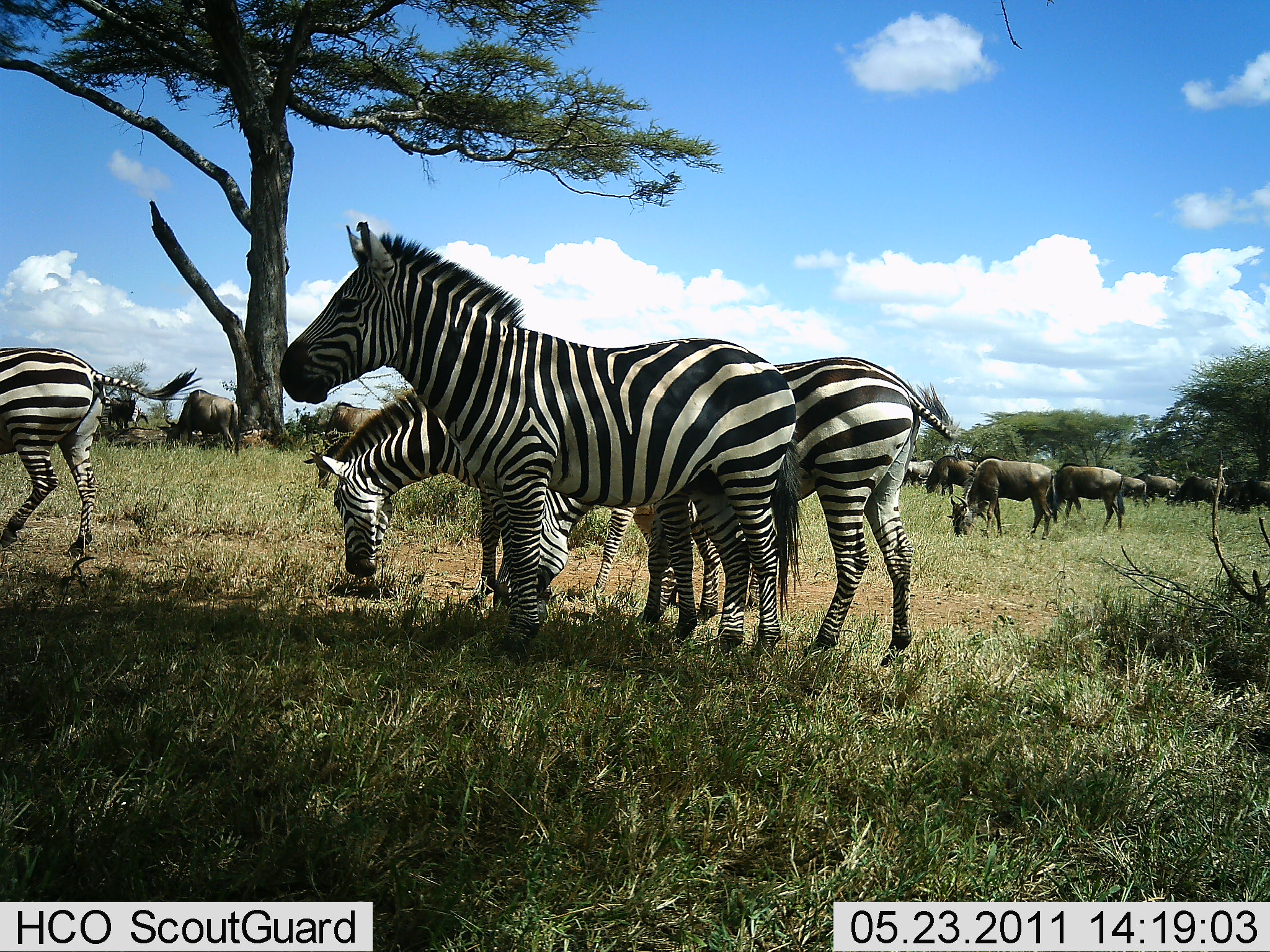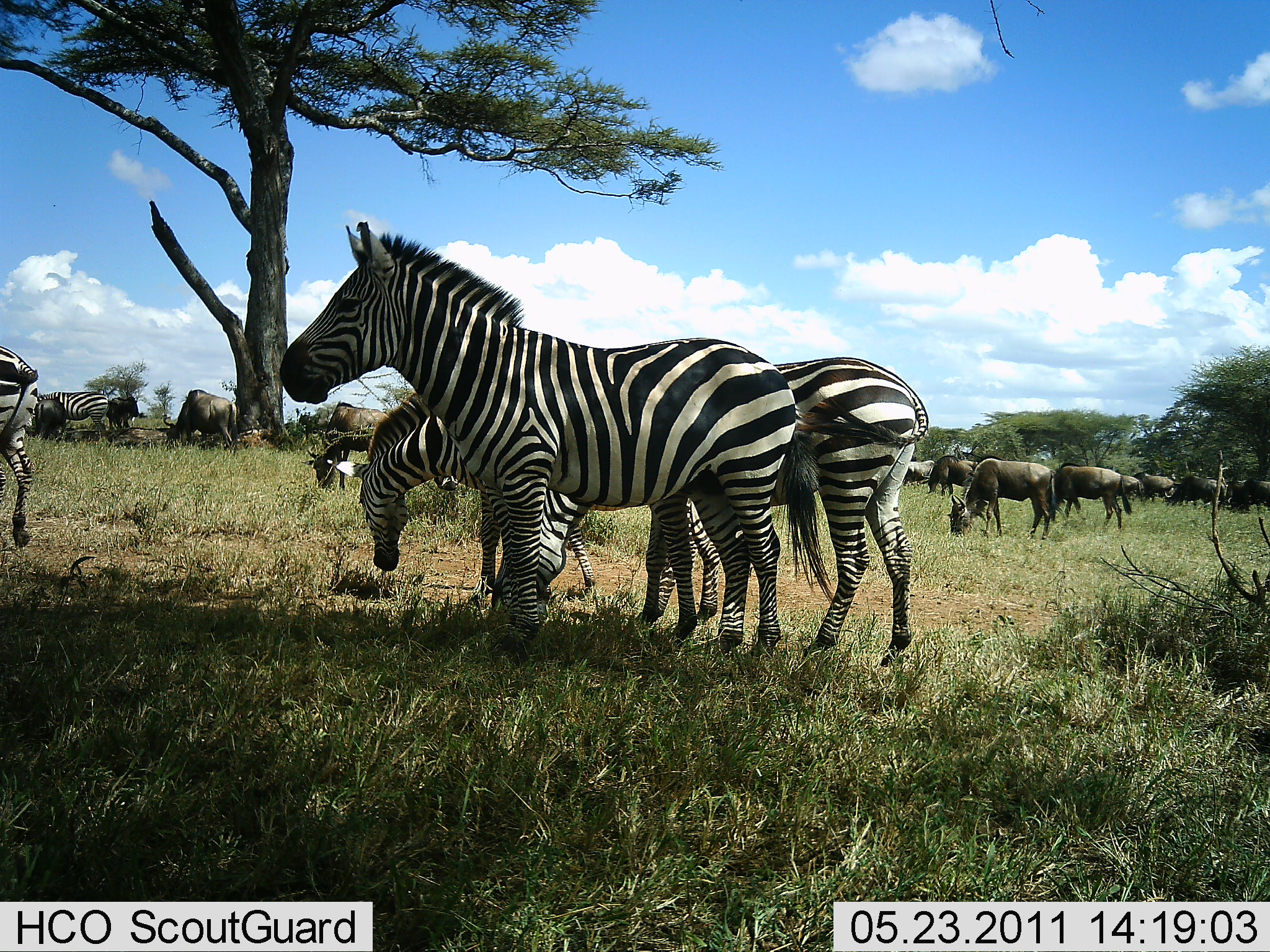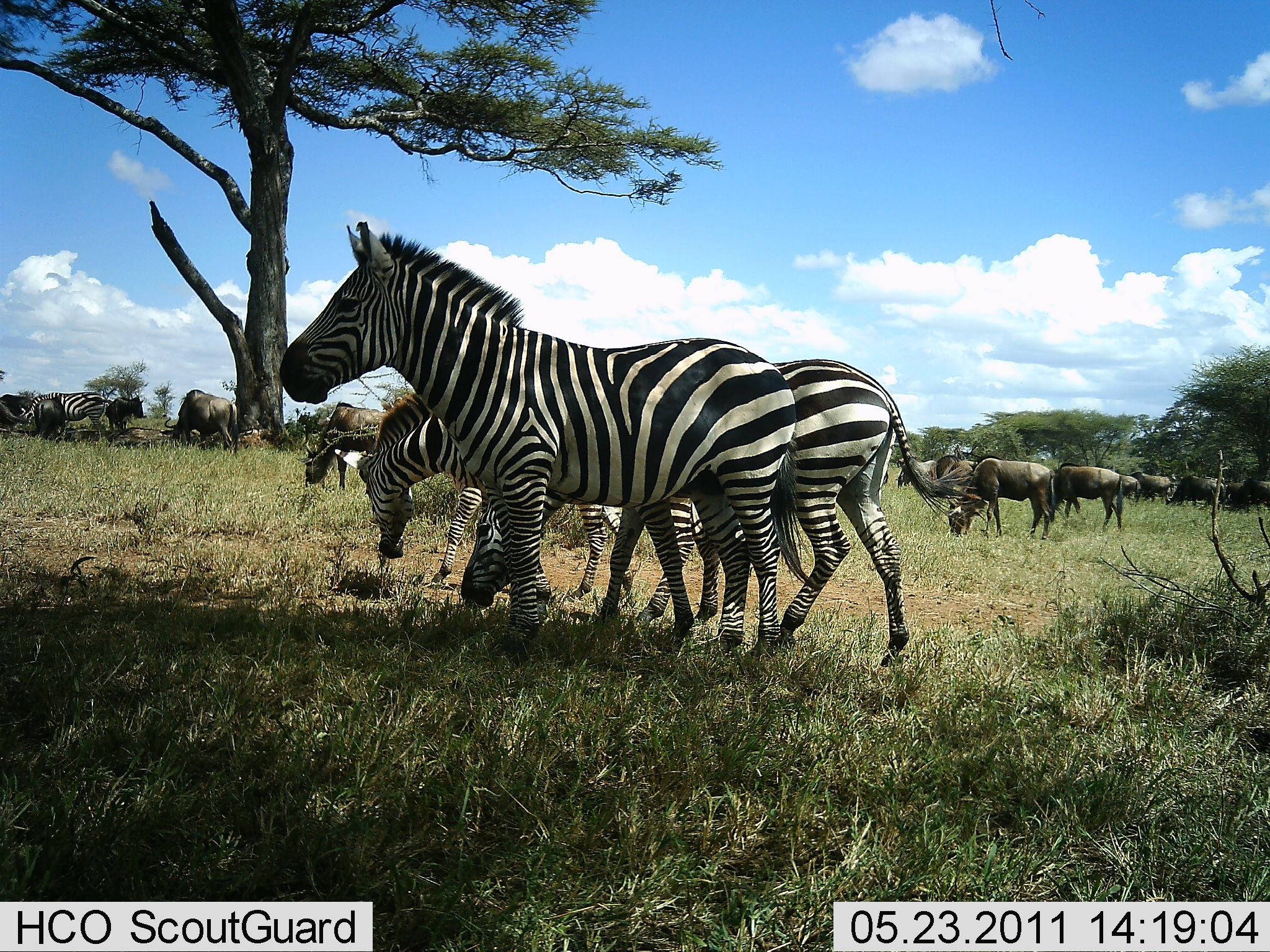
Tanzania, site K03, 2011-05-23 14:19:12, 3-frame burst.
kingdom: Animalia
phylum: Chordata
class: Mammalia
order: Artiodactyla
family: Bovidae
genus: Connochaetes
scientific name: Connochaetes taurinus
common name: blue wildebeest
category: wildebeest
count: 10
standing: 50%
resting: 17%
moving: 17%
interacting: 0%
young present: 0%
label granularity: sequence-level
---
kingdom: Animalia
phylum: Chordata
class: Mammalia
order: Perissodactyla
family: Equidae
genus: Equus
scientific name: Equus quagga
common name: plains zebra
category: zebra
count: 5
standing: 75%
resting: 0%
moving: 31%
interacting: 0%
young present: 0%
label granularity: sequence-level